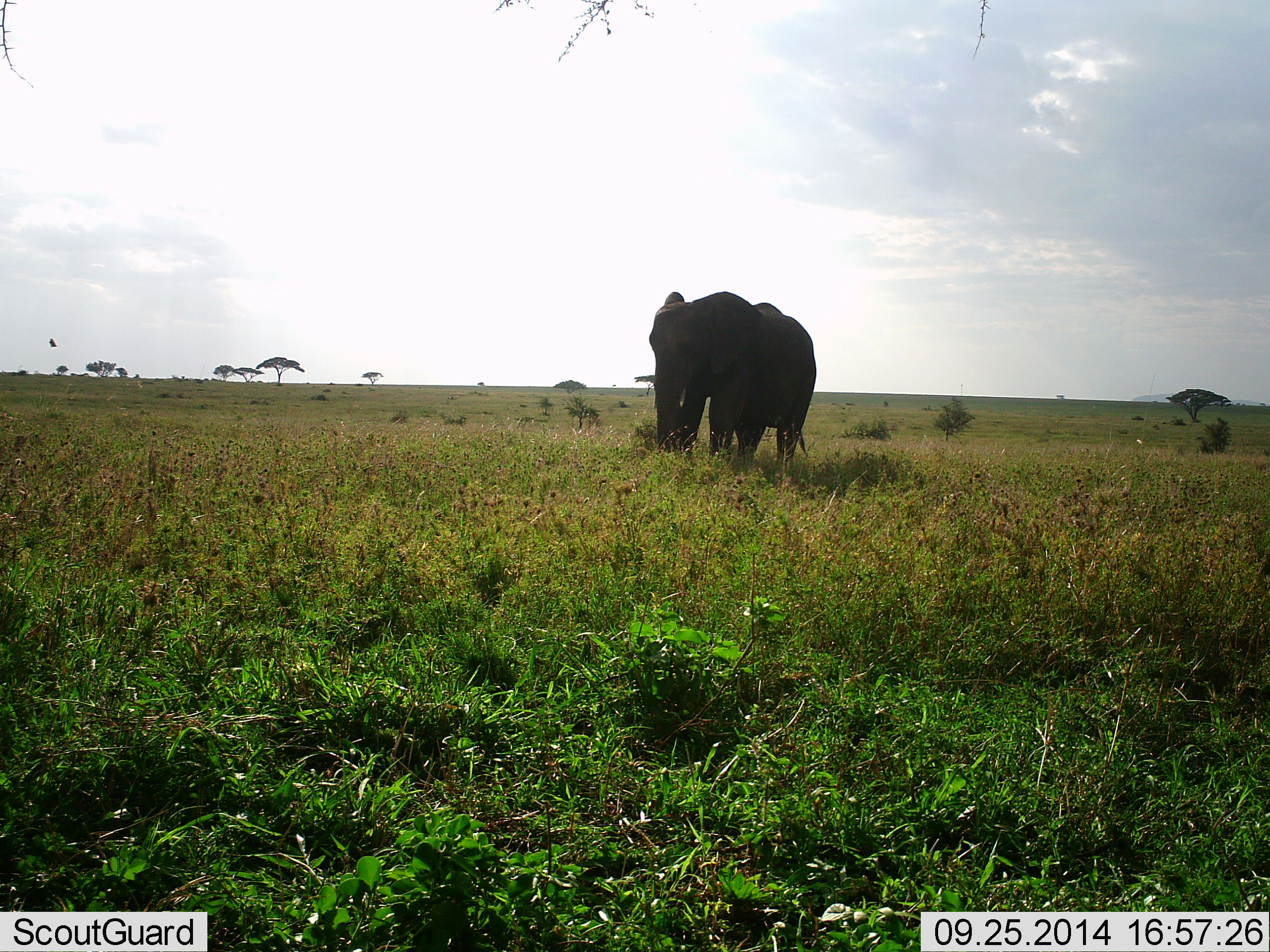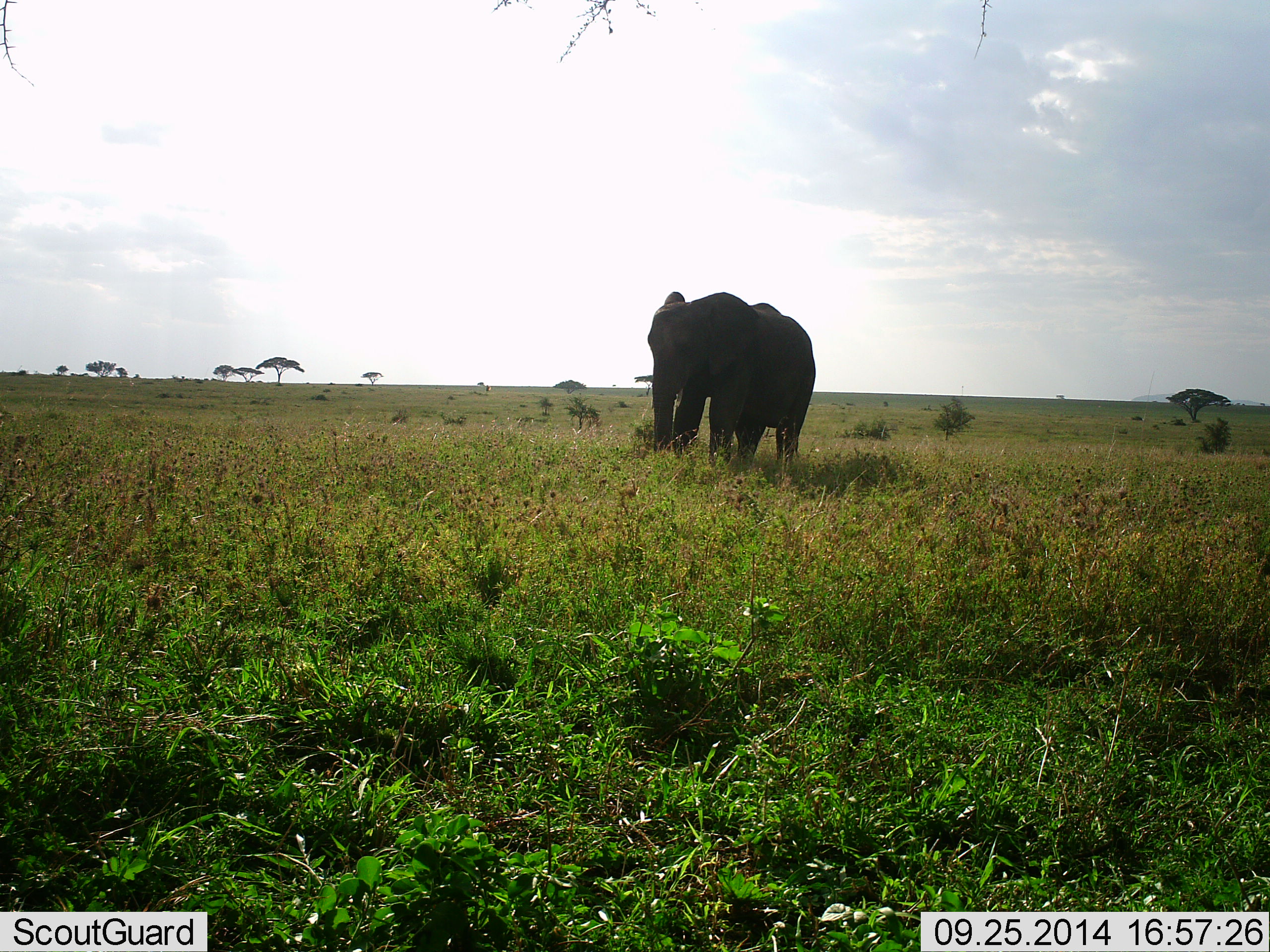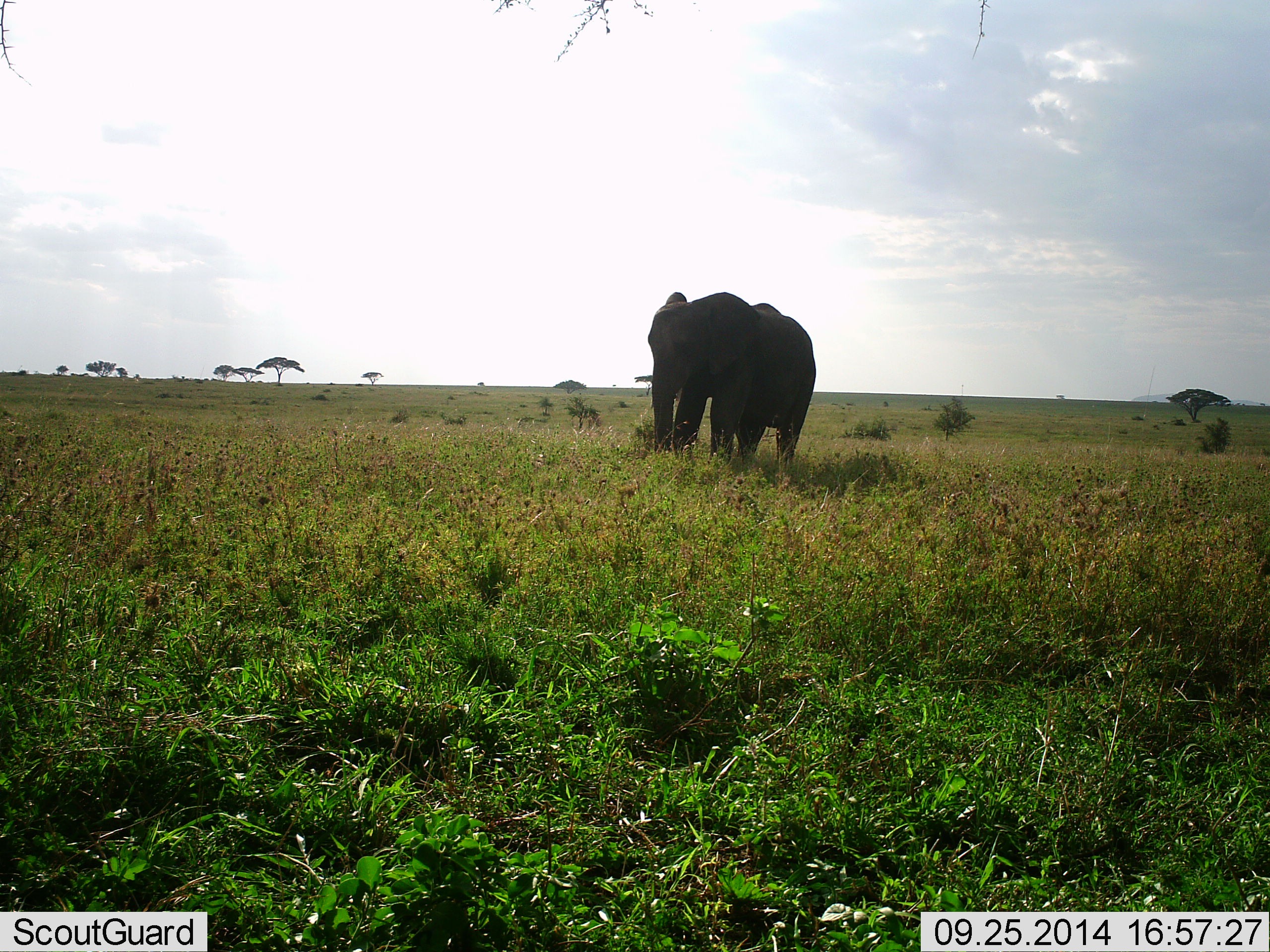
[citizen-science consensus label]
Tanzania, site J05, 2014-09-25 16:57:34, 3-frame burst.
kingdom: Animalia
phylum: Chordata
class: Mammalia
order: Proboscidea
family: Elephantidae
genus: Loxodonta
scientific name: Loxodonta africana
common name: african bush elephant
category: elephant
Elephant (african bush elephant) (Loxodonta africana), count 1. Behavior (volunteer vote fractions): standing 58%, resting 0%, moving 8%, interacting 0%. Young present (vote fraction): 0%. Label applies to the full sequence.